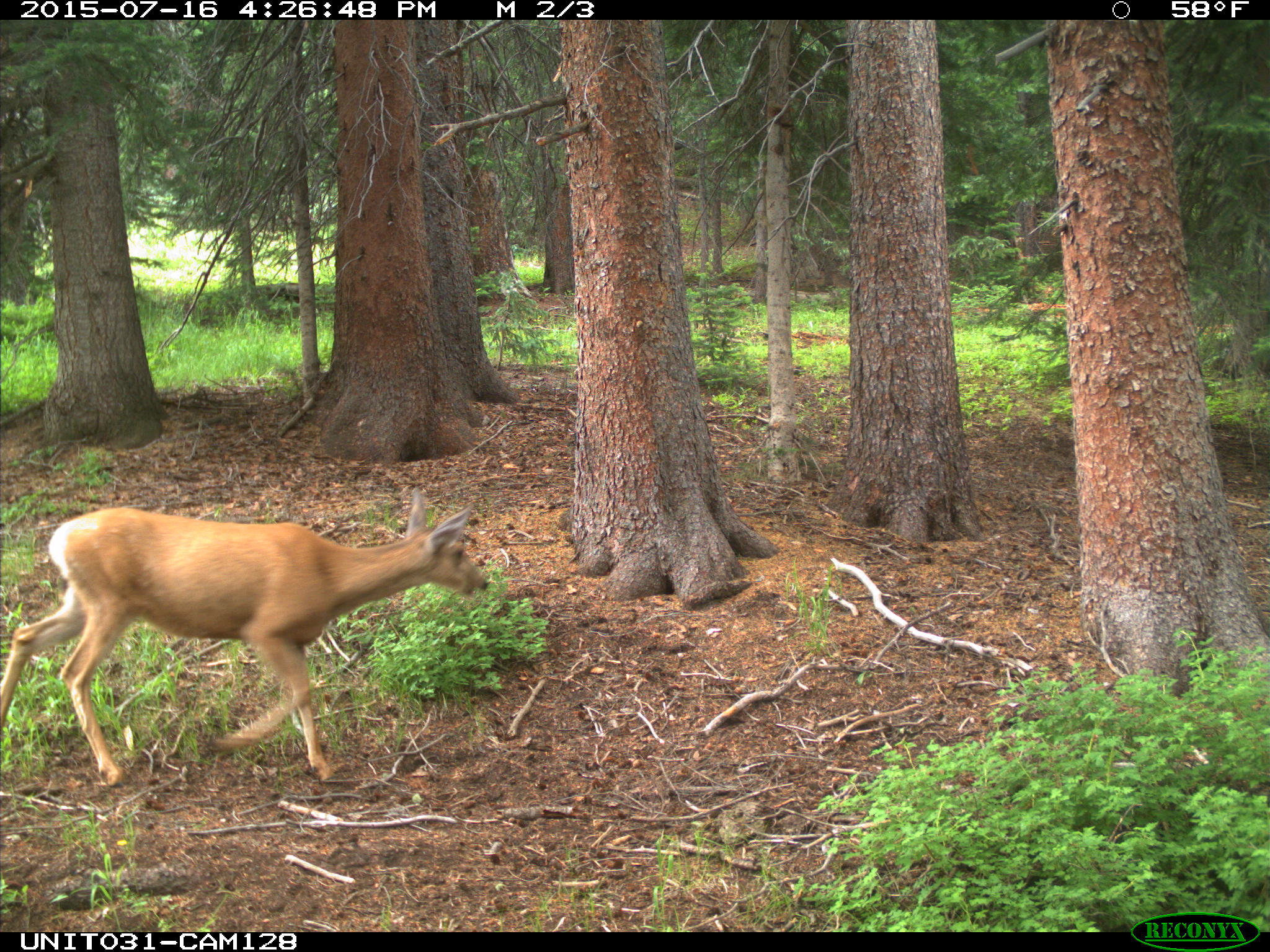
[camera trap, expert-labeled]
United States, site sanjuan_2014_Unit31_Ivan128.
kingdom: Animalia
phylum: Chordata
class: Mammalia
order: Artiodactyla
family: Cervidae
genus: Odocoileus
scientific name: Odocoileus hemionus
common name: mule deer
Odocoileus hemionus (mule deer).